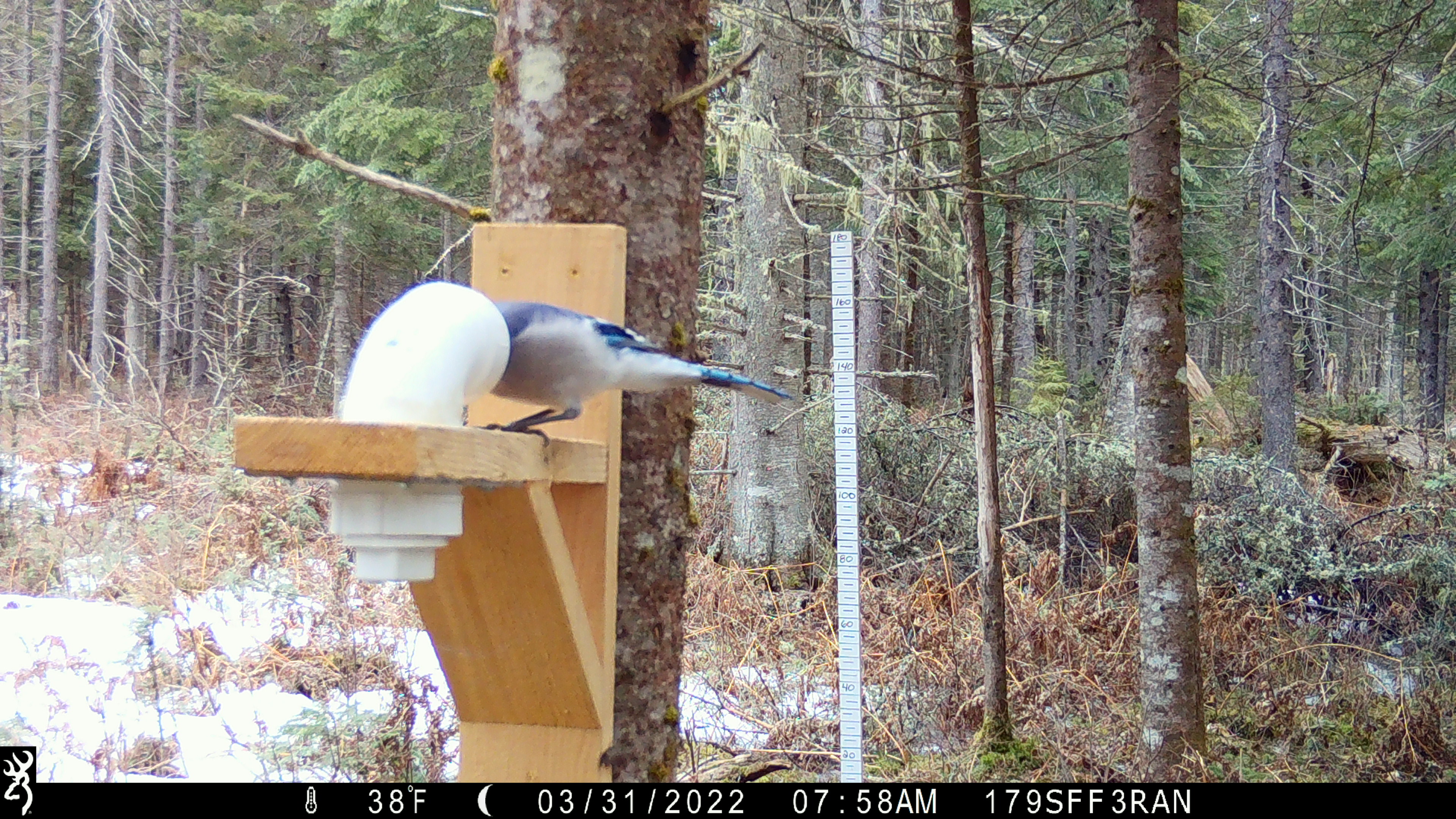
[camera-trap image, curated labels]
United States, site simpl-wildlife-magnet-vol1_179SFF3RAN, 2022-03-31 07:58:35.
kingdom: Animalia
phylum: Chordata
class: Aves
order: Passeriformes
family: Corvidae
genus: Cyanocitta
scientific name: Cyanocitta cristata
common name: blue jay